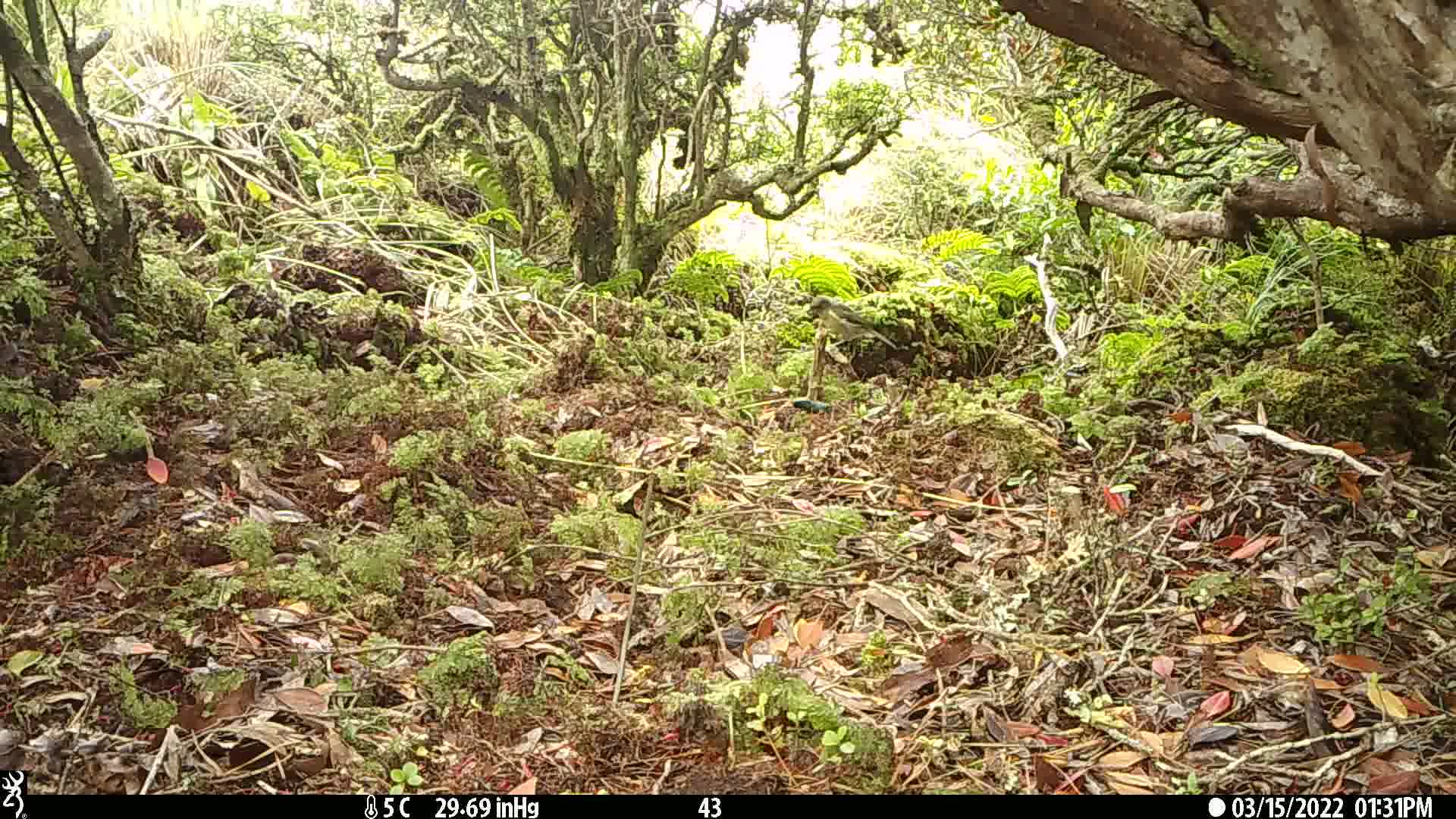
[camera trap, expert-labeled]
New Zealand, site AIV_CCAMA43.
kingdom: Animalia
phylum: Chordata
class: Aves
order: Passeriformes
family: Meliphagidae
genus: Anthornis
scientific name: Anthornis melanura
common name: new zealand bellbird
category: bellbird